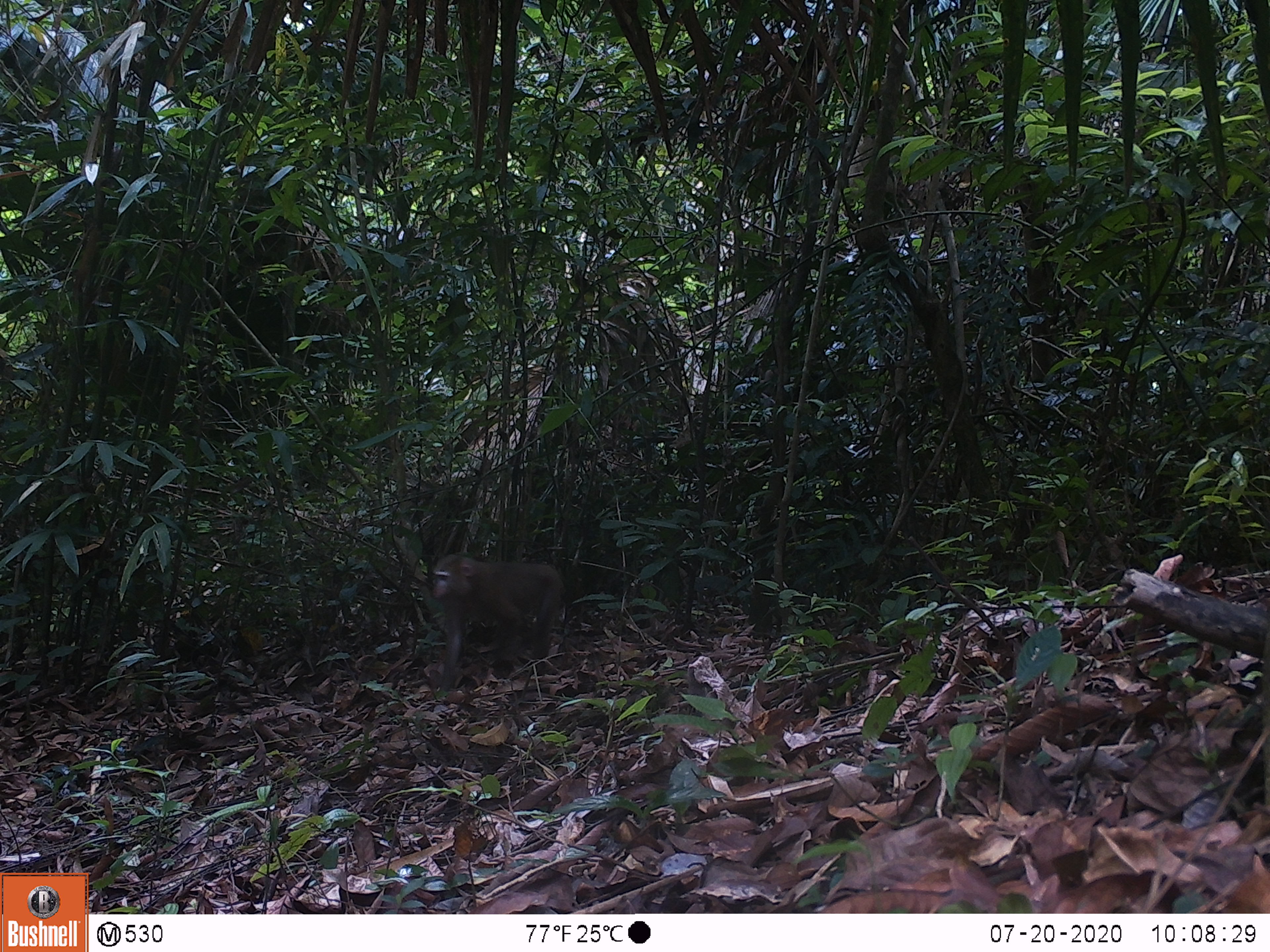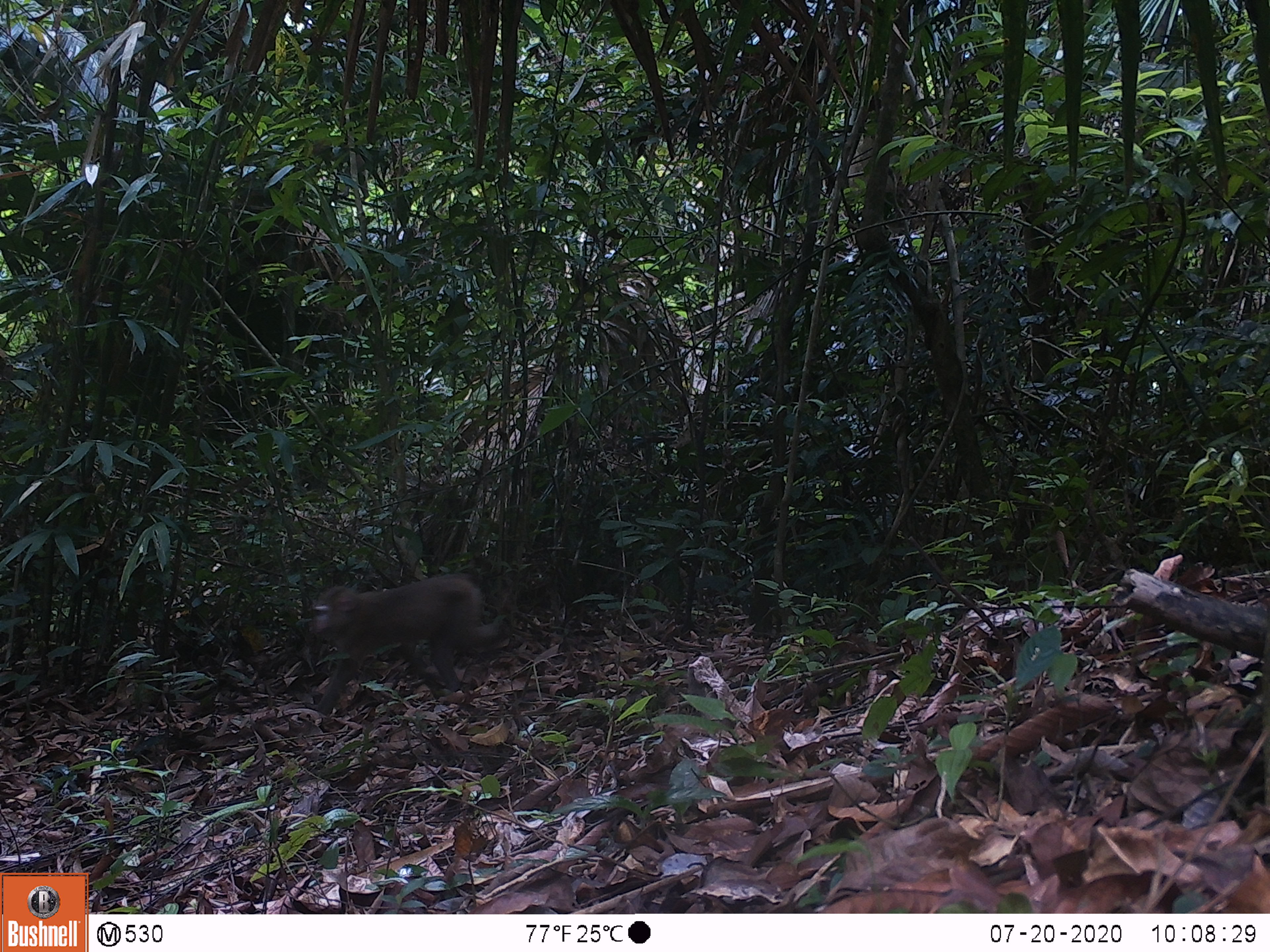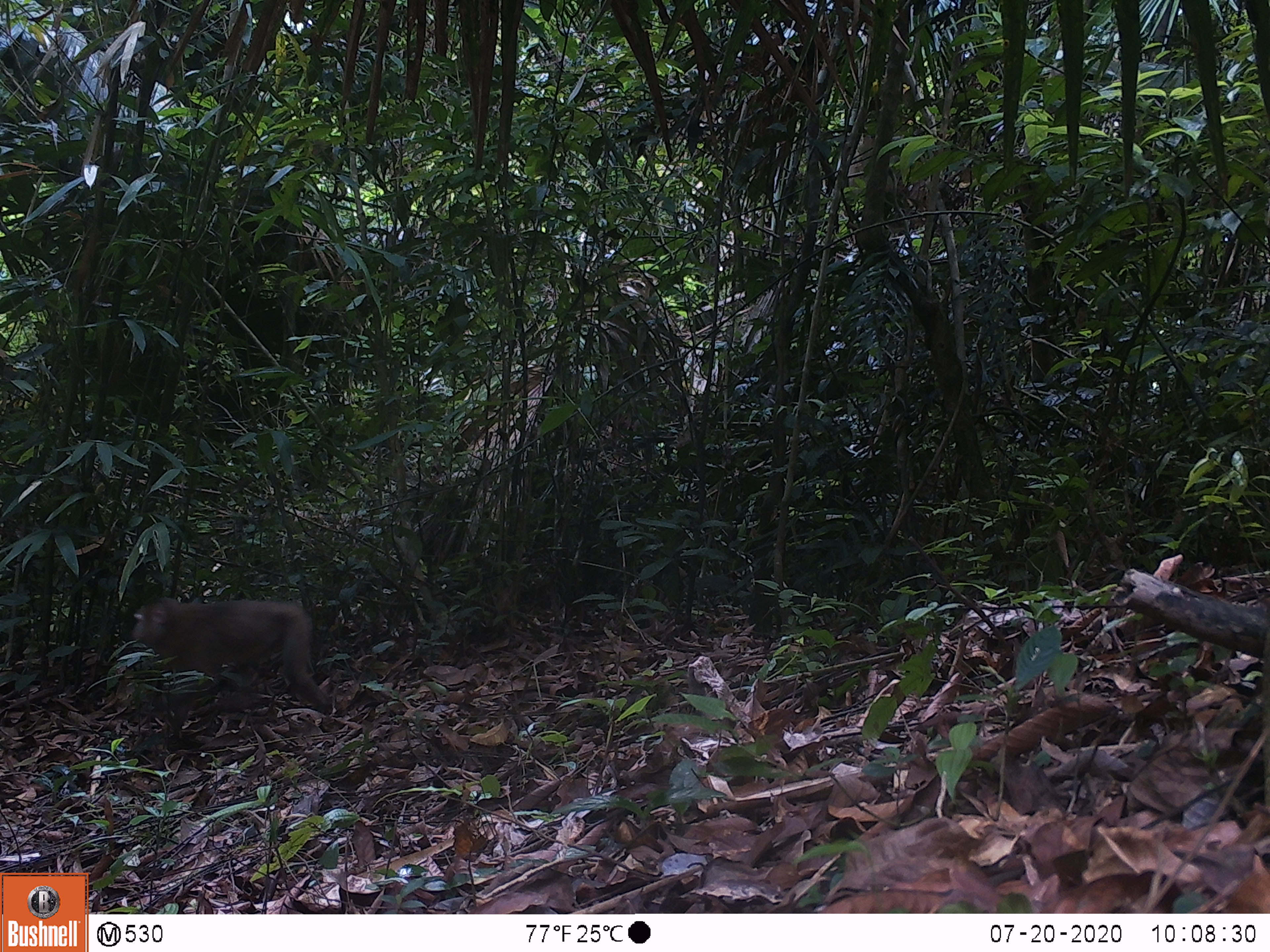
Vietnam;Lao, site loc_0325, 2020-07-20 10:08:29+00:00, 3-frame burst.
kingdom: Animalia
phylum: Chordata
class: Mammalia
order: Primates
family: Cercopithecidae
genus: Macaca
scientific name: Macaca nemestrina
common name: pig-tailed macaque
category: pig tailed macaque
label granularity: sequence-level